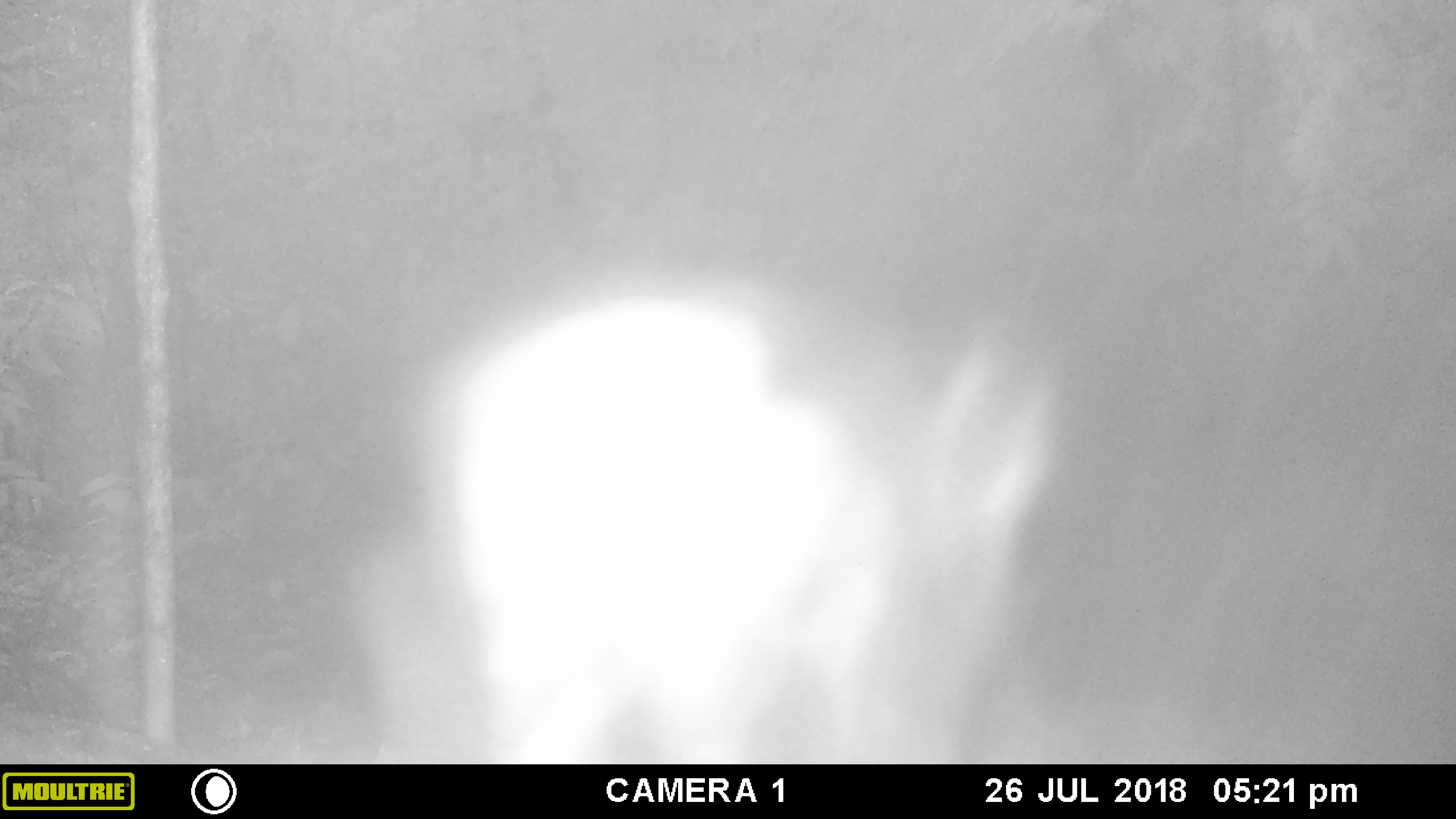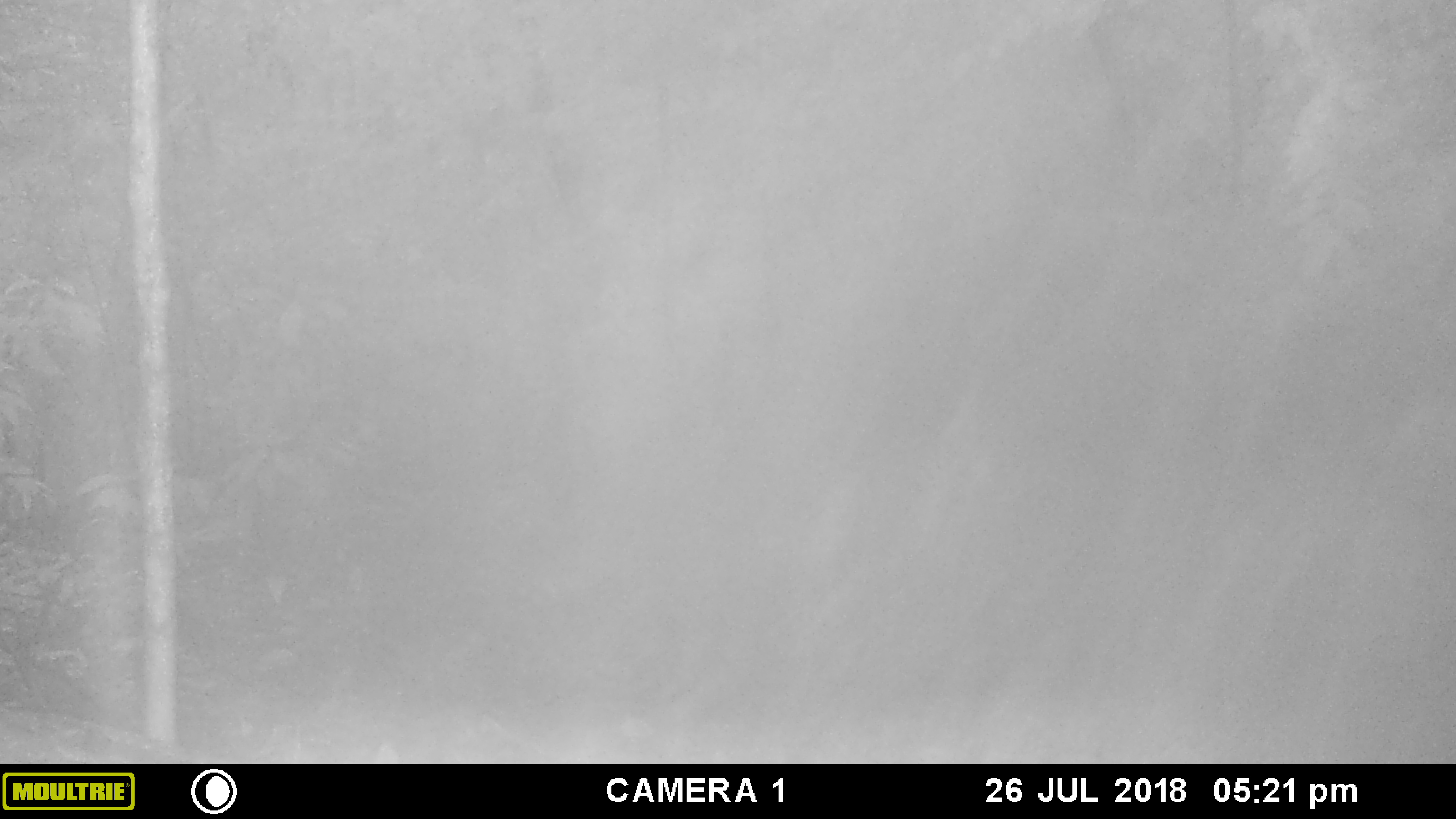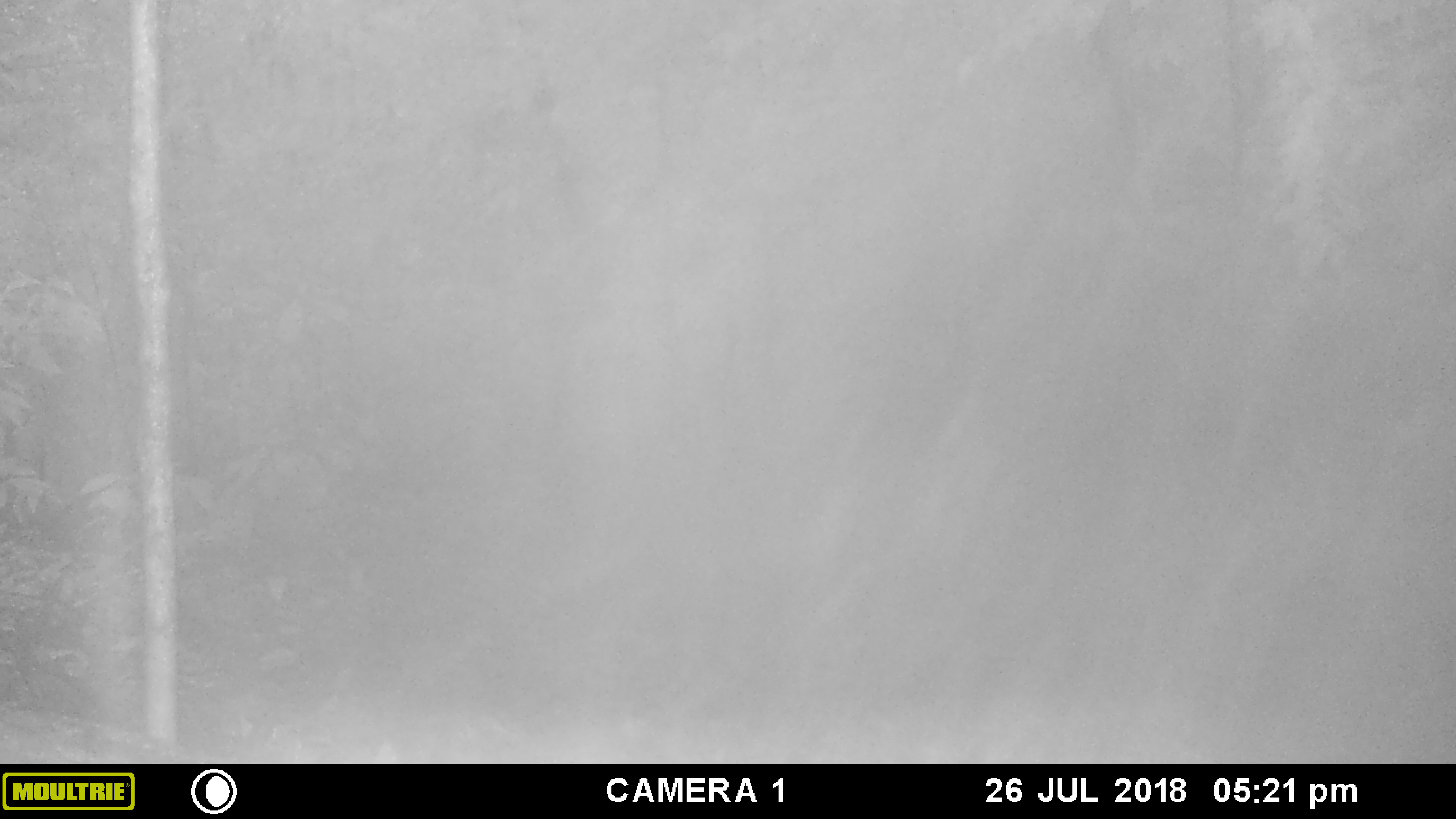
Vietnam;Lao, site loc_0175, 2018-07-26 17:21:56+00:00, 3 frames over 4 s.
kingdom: Animalia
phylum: Chordata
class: Mammalia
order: Primates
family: Cercopithecidae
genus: Macaca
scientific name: Macaca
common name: macaque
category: unidentified macaque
Unidentified macaque (macaque) (Macaca). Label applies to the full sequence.